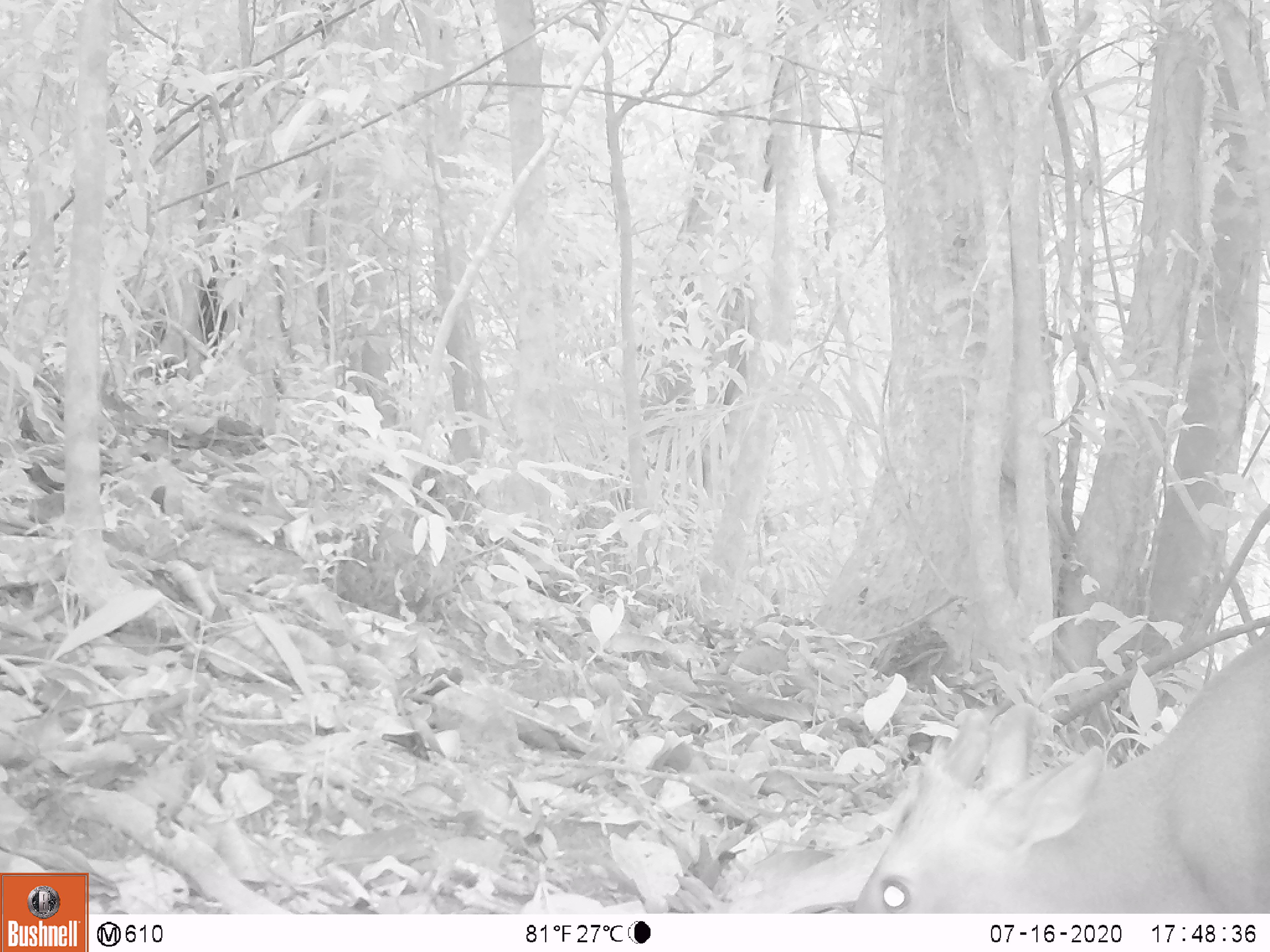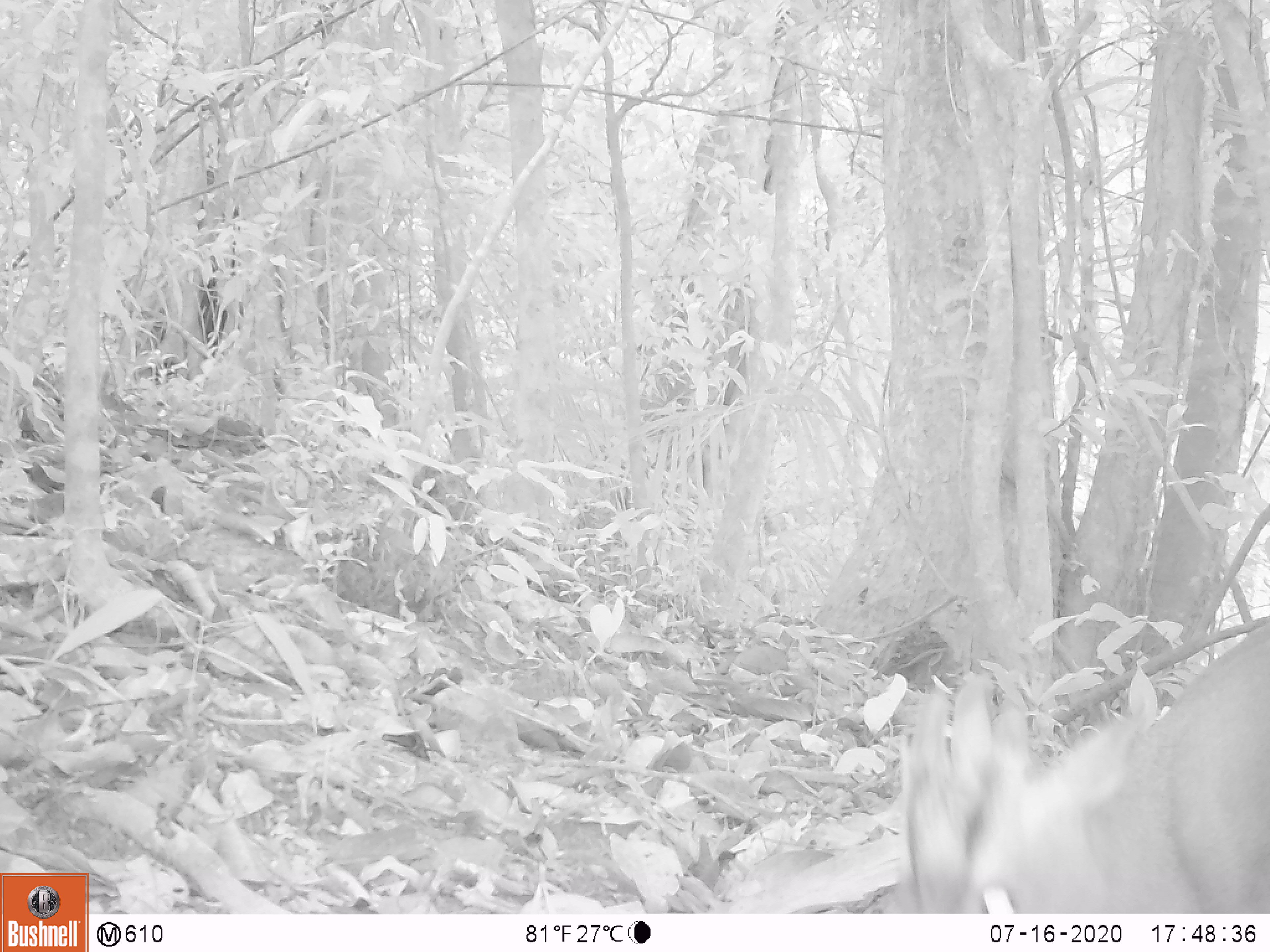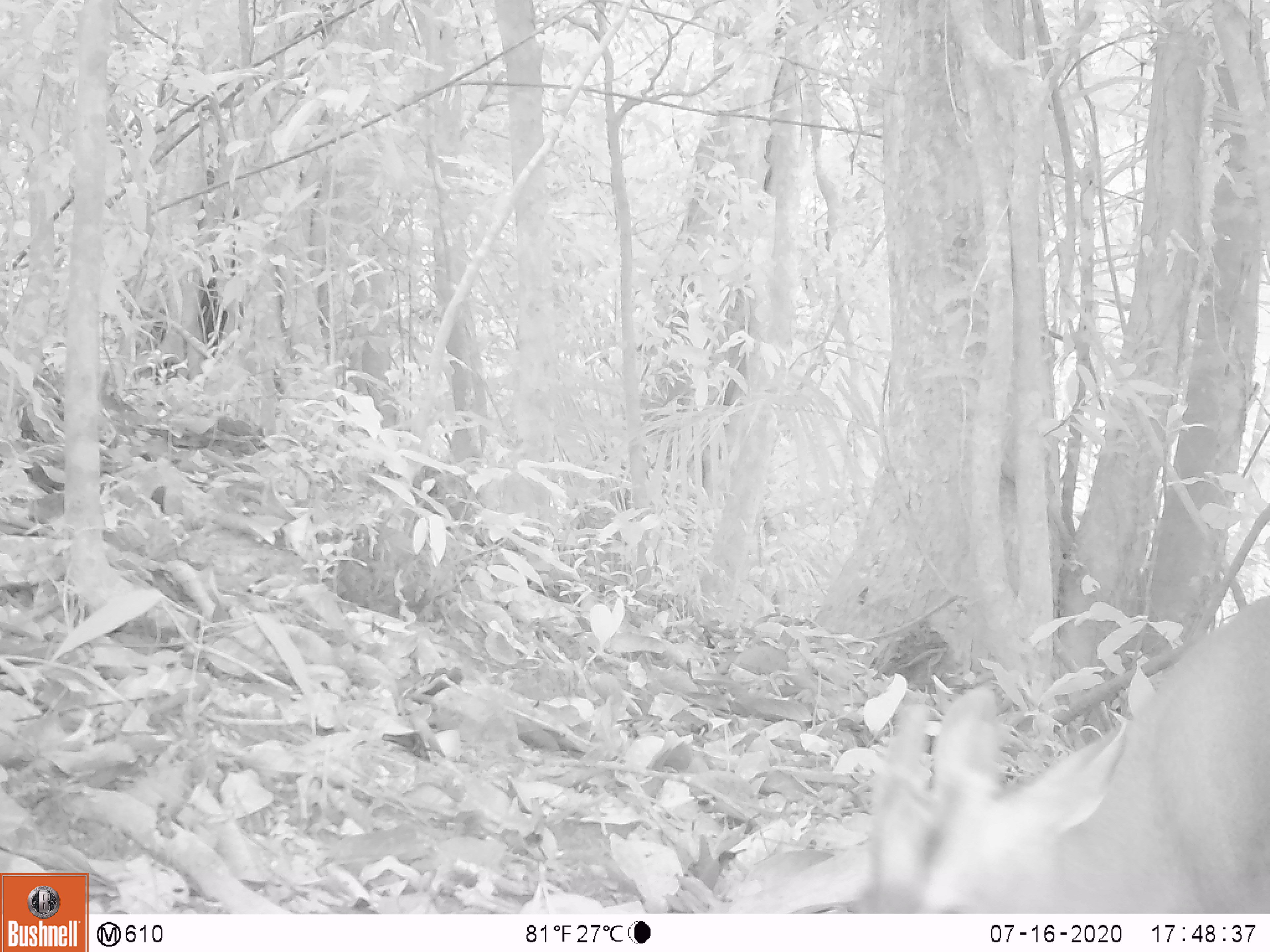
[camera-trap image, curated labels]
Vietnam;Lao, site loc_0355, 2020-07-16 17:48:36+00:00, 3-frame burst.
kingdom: Animalia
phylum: Chordata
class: Mammalia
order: Artiodactyla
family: Cervidae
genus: Muntiacus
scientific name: Muntiacus rooseveltorum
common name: roosevelt's muntjac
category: roosevelts muntjac group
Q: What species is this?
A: Roosevelts muntjac group (roosevelt's muntjac) (Muntiacus rooseveltorum).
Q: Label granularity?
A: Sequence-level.